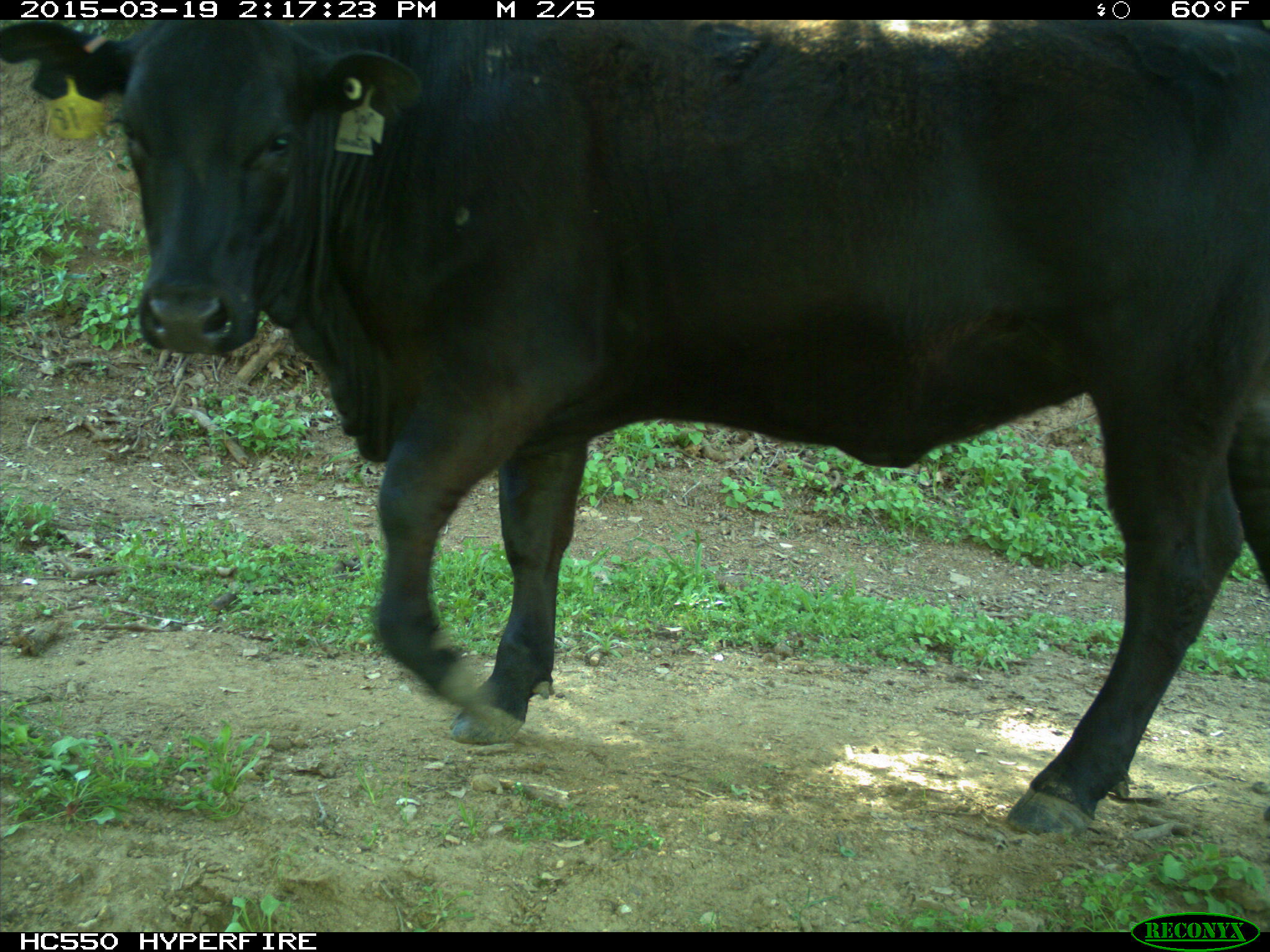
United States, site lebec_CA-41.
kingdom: Animalia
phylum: Chordata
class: Mammalia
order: Artiodactyla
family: Bovidae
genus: Bos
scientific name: Bos taurus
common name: domestic cow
Bos taurus (domestic cow).